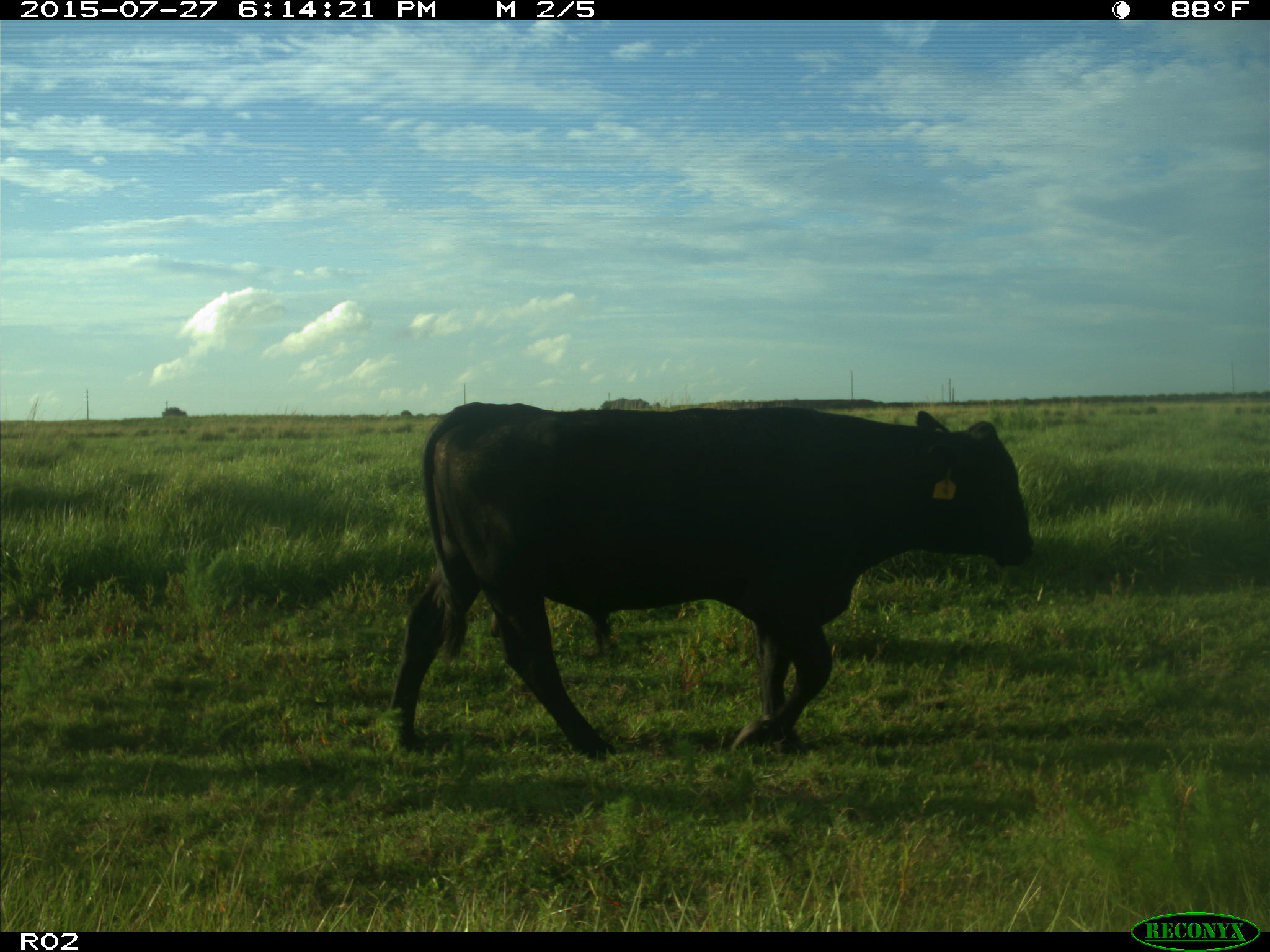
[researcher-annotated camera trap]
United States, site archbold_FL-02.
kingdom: Animalia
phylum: Chordata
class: Mammalia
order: Artiodactyla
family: Bovidae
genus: Bos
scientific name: Bos taurus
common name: domestic cow